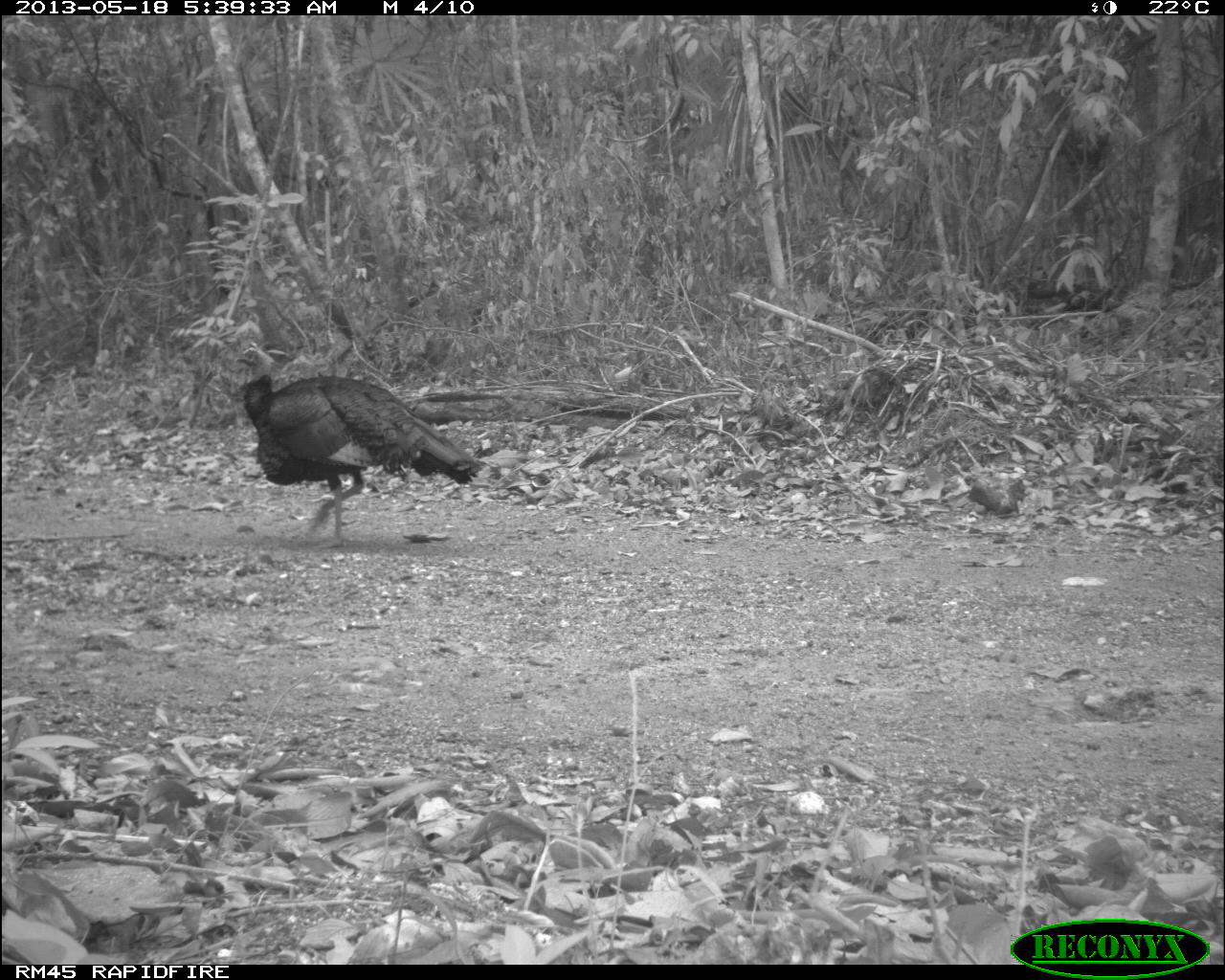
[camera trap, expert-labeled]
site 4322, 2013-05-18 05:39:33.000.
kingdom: Animalia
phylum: Chordata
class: Aves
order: Galliformes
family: Phasianidae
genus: Meleagris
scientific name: Meleagris ocellata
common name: ocellated turkey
Meleagris ocellata (ocellated turkey), count 1, sex male.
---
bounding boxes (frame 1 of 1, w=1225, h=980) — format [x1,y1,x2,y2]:
meleagris ocellata: [235,345,484,545]